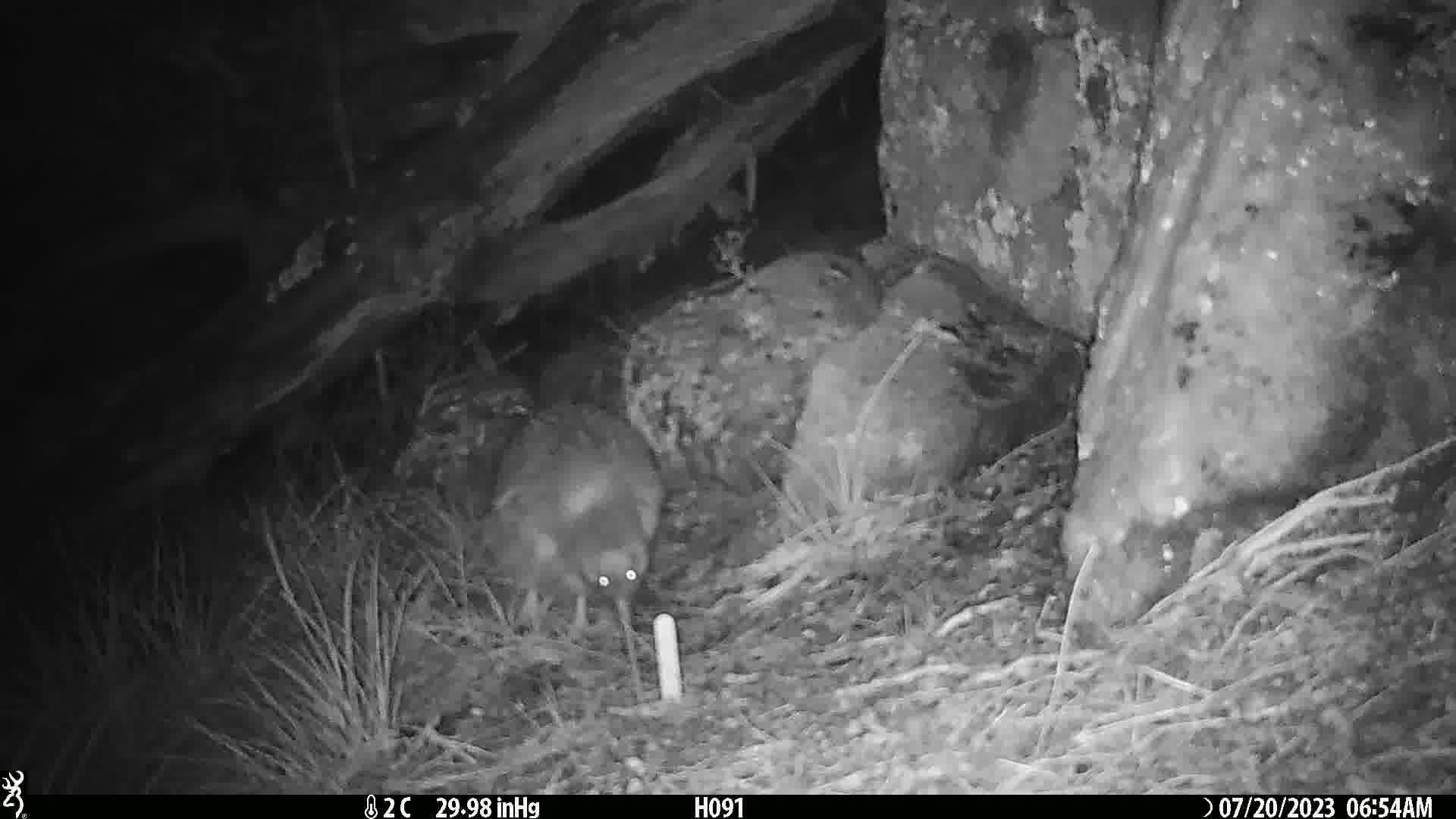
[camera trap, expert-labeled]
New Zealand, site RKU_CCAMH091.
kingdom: Animalia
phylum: Chordata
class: Aves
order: Apterygiformes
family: Apterygidae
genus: Apteryx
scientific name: Apteryx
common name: kiwi